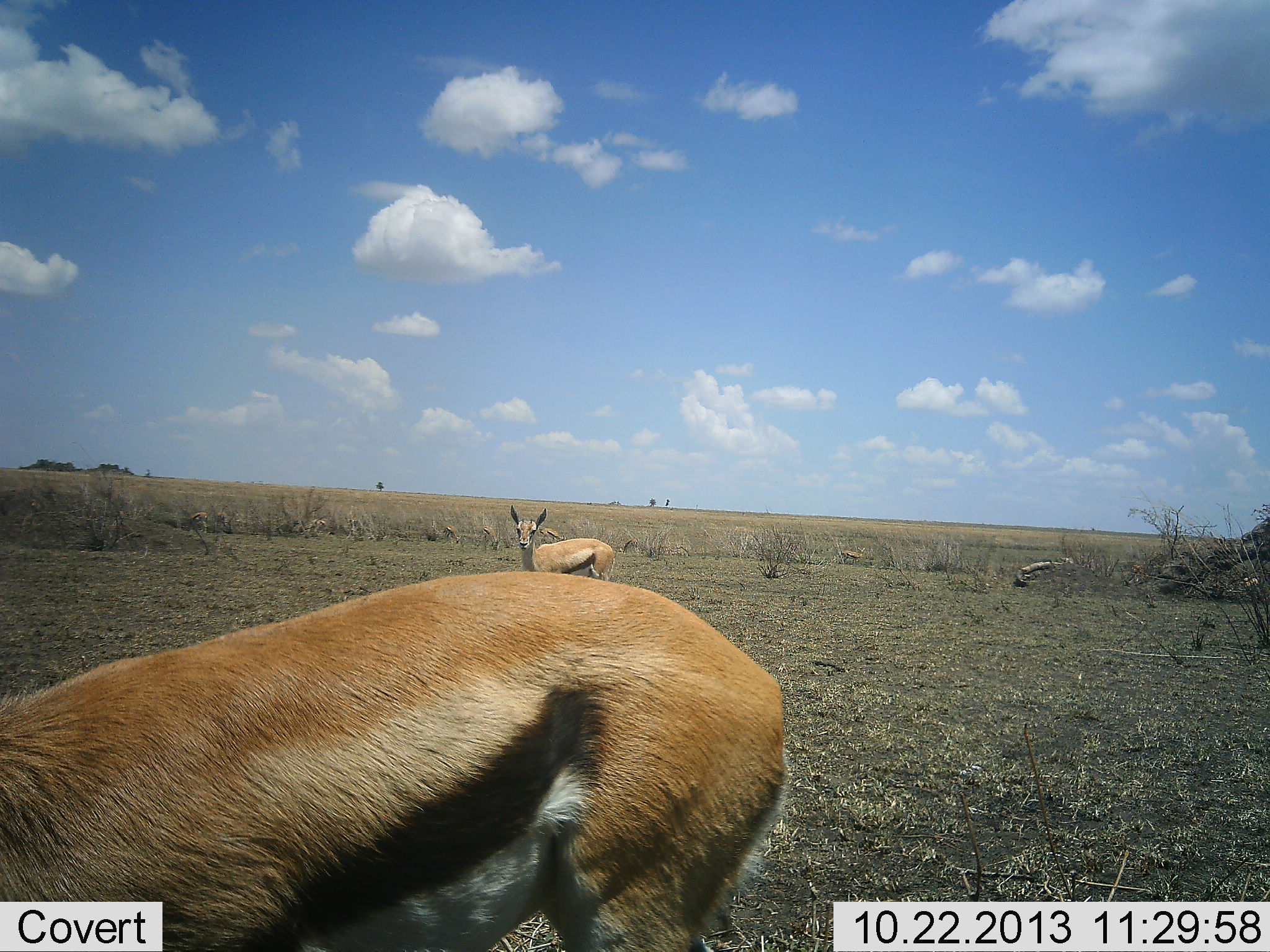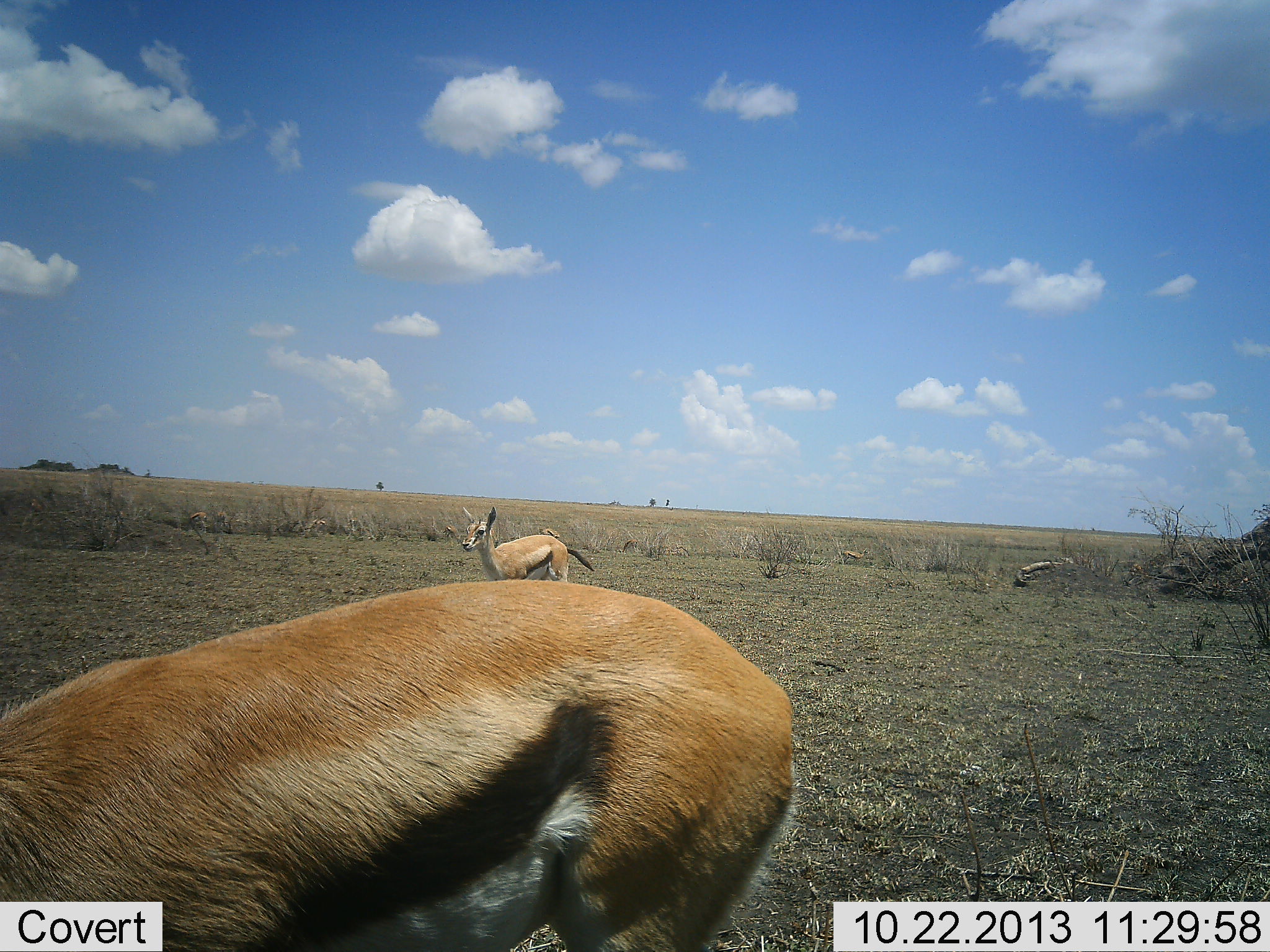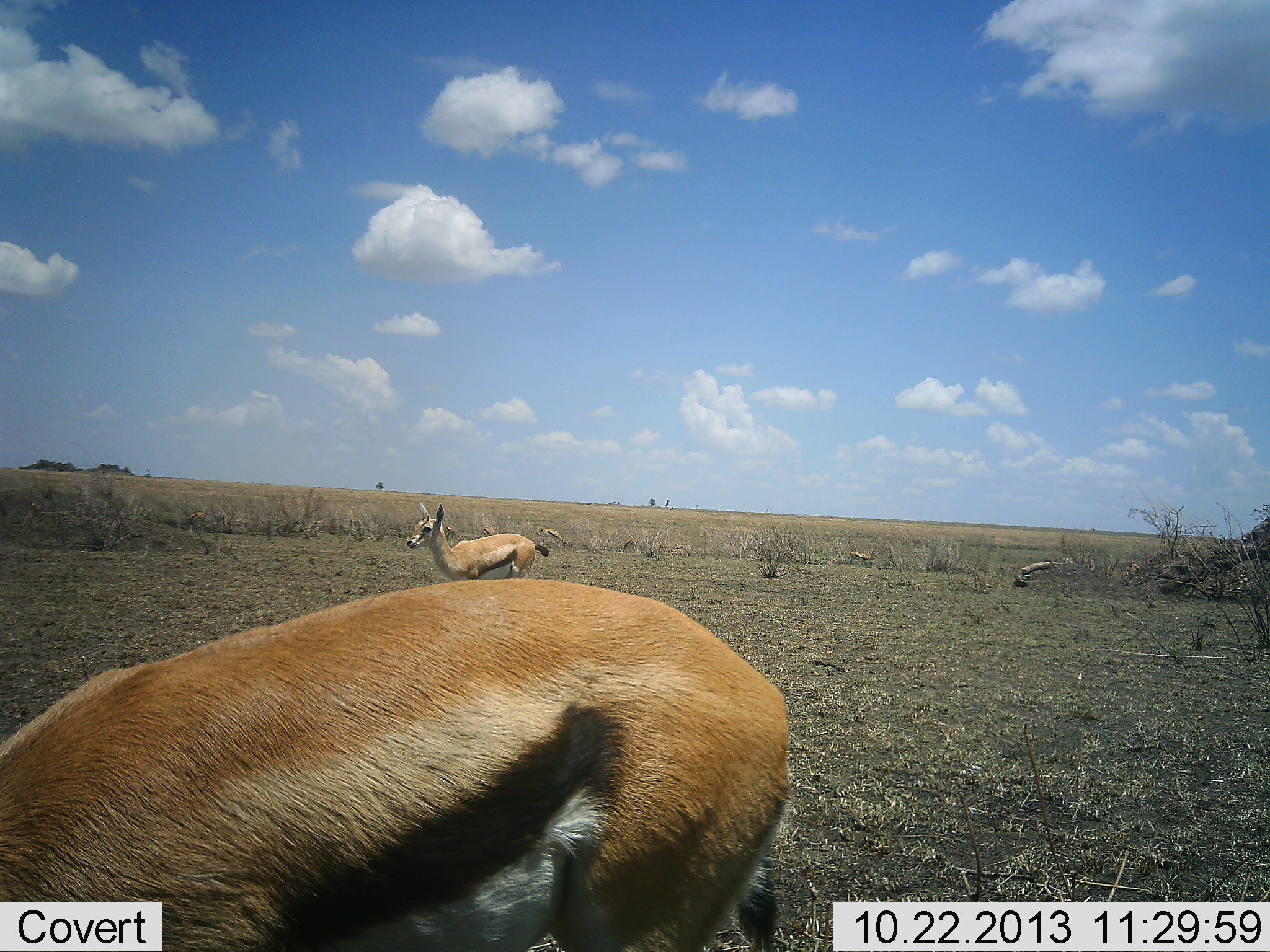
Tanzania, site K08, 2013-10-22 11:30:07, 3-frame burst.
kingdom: Animalia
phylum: Chordata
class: Mammalia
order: Artiodactyla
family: Bovidae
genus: Eudorcas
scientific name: Eudorcas thomsonii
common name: thomson's gazelle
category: gazellethomsons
Gazellethomsons (thomson's gazelle) (Eudorcas thomsonii), count 3. Behavior (volunteer vote fractions): standing 68%, resting 5%, moving 37%, interacting 0%. Young present (vote fraction): 0%. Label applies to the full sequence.